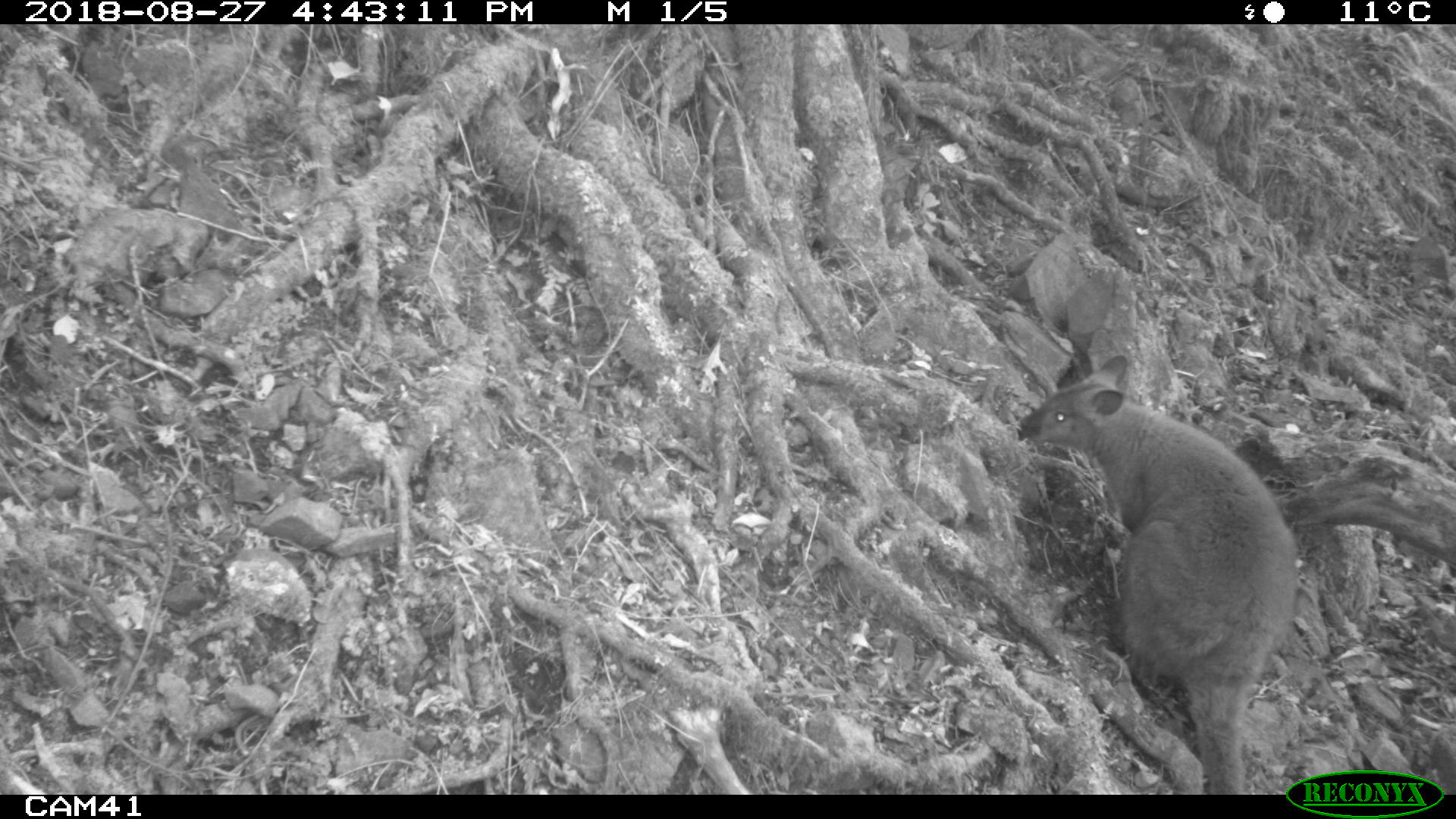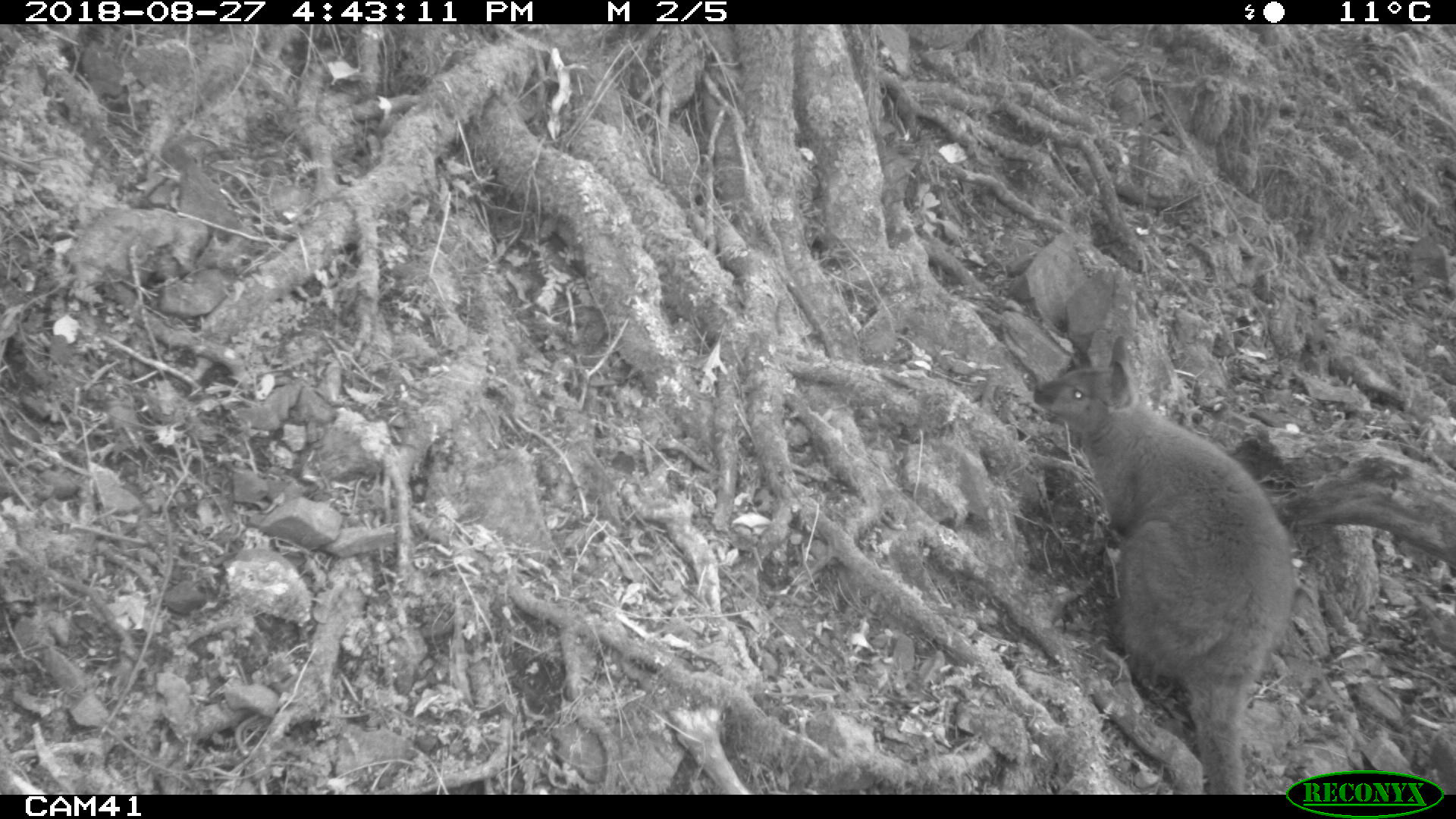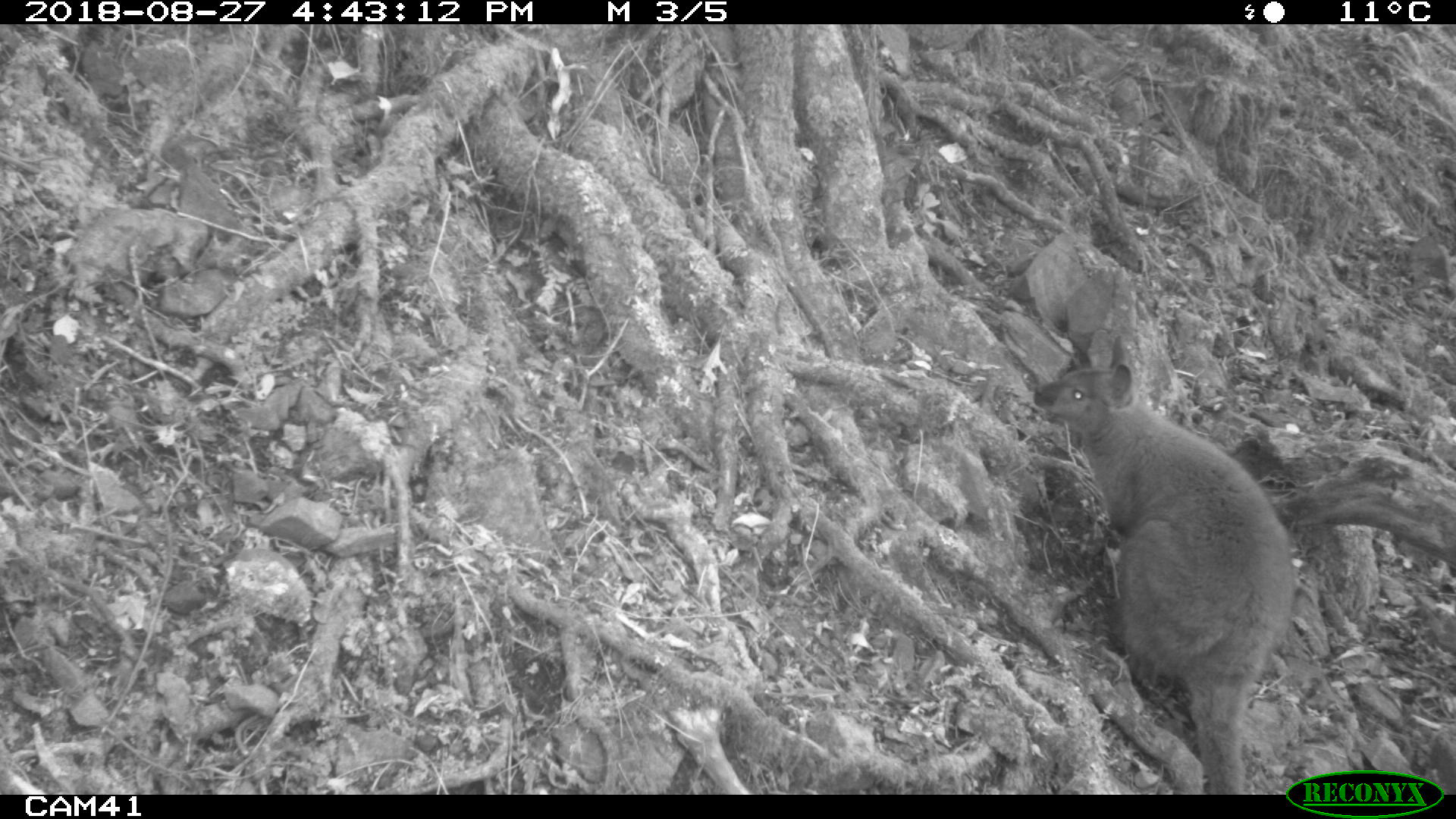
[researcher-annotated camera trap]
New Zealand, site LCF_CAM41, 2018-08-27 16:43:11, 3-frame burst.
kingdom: Animalia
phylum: Chordata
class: Mammalia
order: Diprotodontia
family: Macropodidae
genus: Notamacropus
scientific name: Notamacropus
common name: wallaby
Wallaby (Notamacropus).